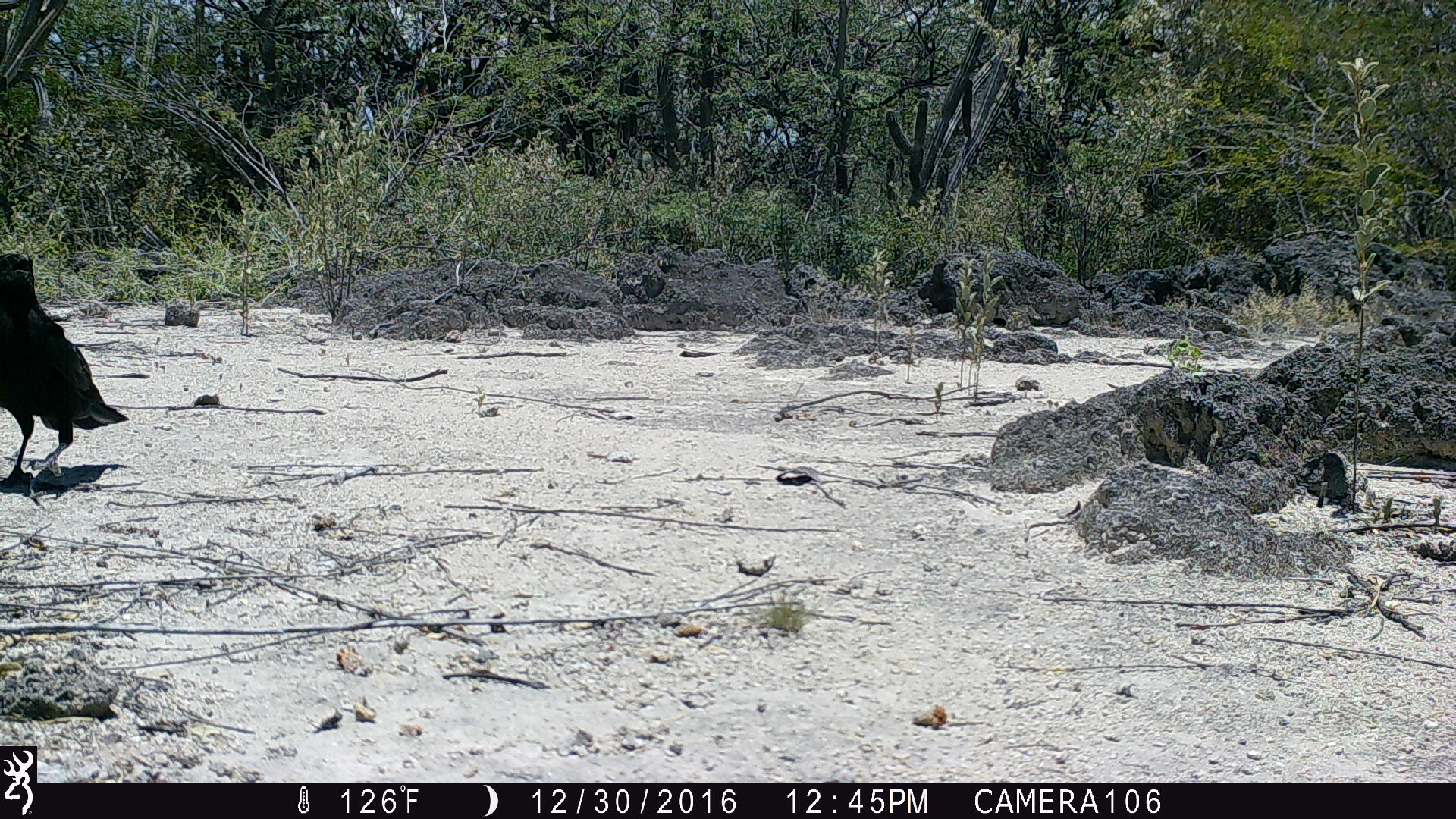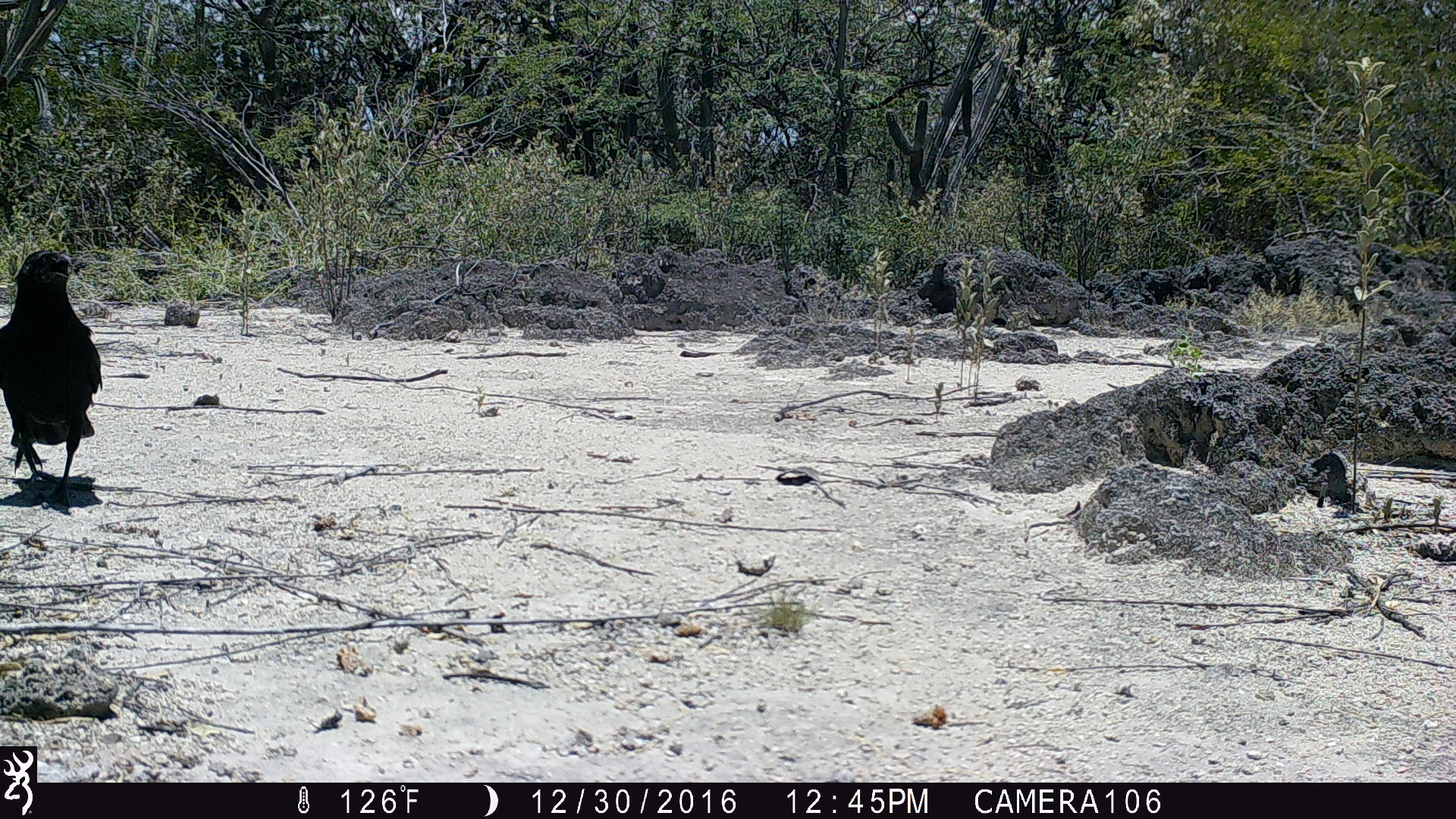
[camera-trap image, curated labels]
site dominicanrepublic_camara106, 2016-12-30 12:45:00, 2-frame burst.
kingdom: Animalia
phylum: Chordata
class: Aves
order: Passeriformes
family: Corvidae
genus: Corvus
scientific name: Corvus corax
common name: raven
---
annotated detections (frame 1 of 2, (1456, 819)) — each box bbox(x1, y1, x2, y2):
raven: bbox(0, 253, 126, 490)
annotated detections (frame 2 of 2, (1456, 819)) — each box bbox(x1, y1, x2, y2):
raven: bbox(1, 246, 102, 509)